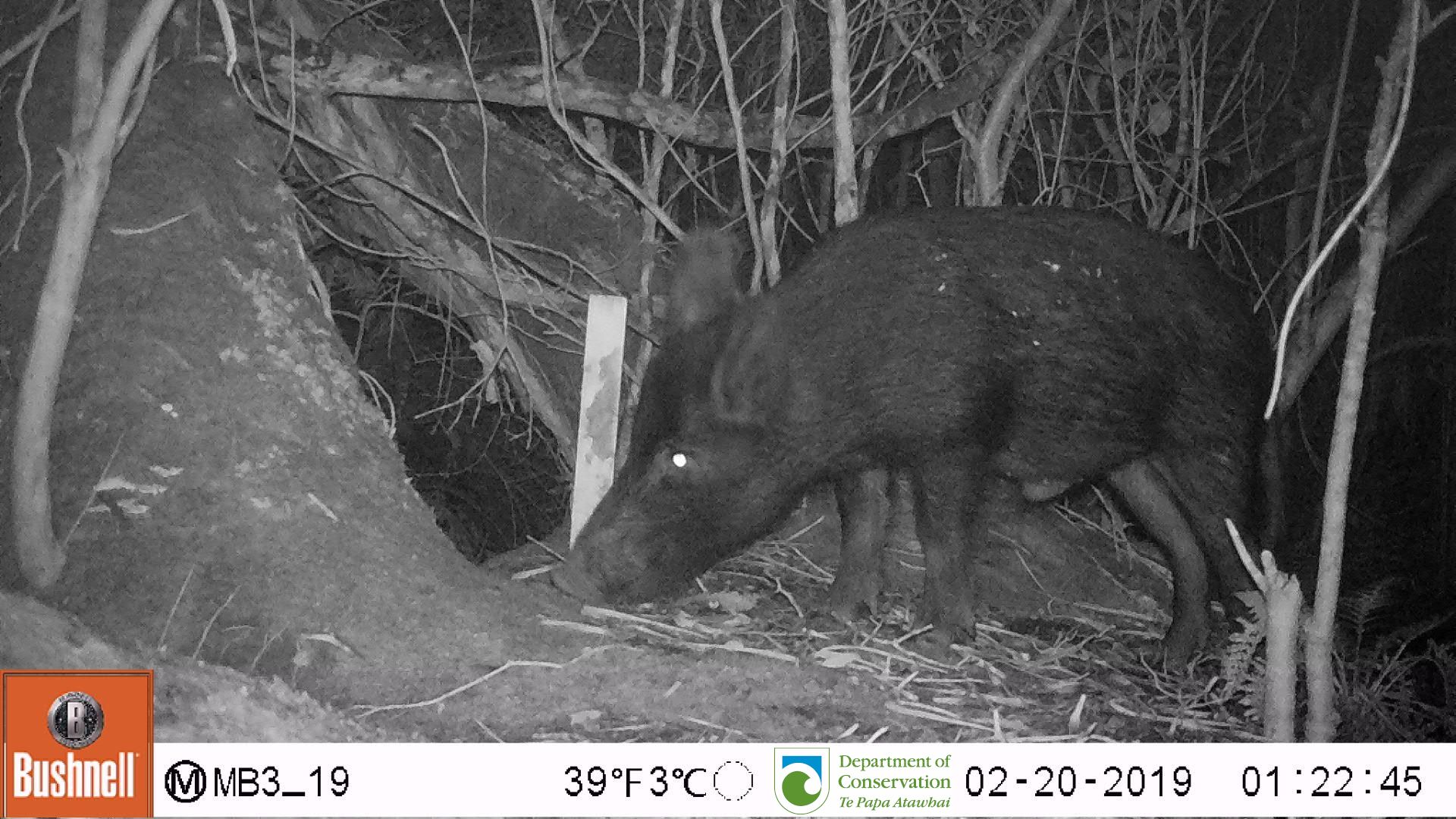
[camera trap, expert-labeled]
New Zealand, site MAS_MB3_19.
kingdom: Animalia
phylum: Chordata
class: Mammalia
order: Artiodactyla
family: Suidae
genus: Sus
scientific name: Sus scrofa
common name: pig